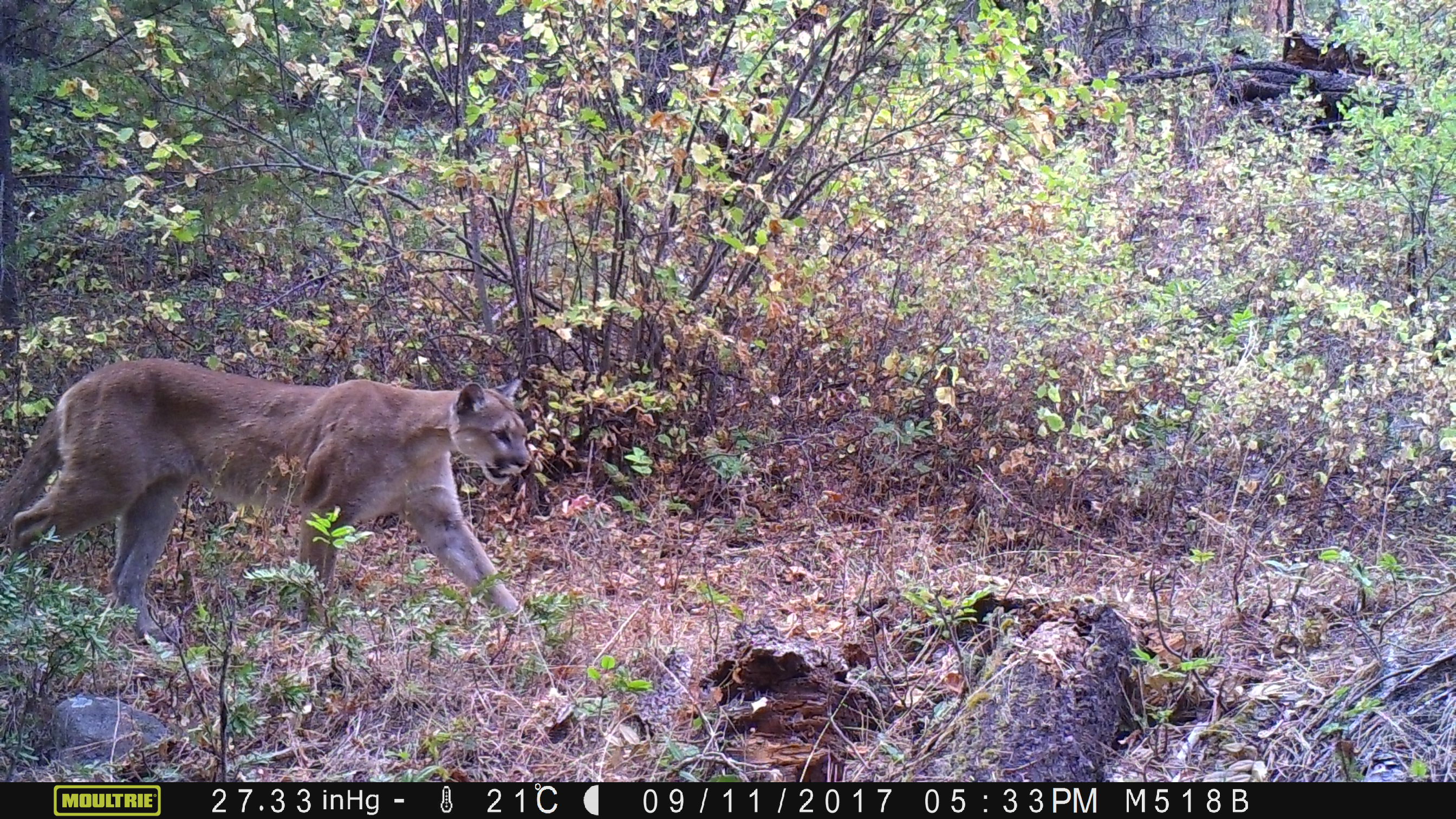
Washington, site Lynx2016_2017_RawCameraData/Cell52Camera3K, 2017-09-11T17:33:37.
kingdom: Animalia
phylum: Chordata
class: Mammalia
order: Carnivora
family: Felidae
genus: Puma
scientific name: Puma concolor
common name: mountain lion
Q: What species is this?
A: Puma concolor (mountain lion).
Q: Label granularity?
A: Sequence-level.